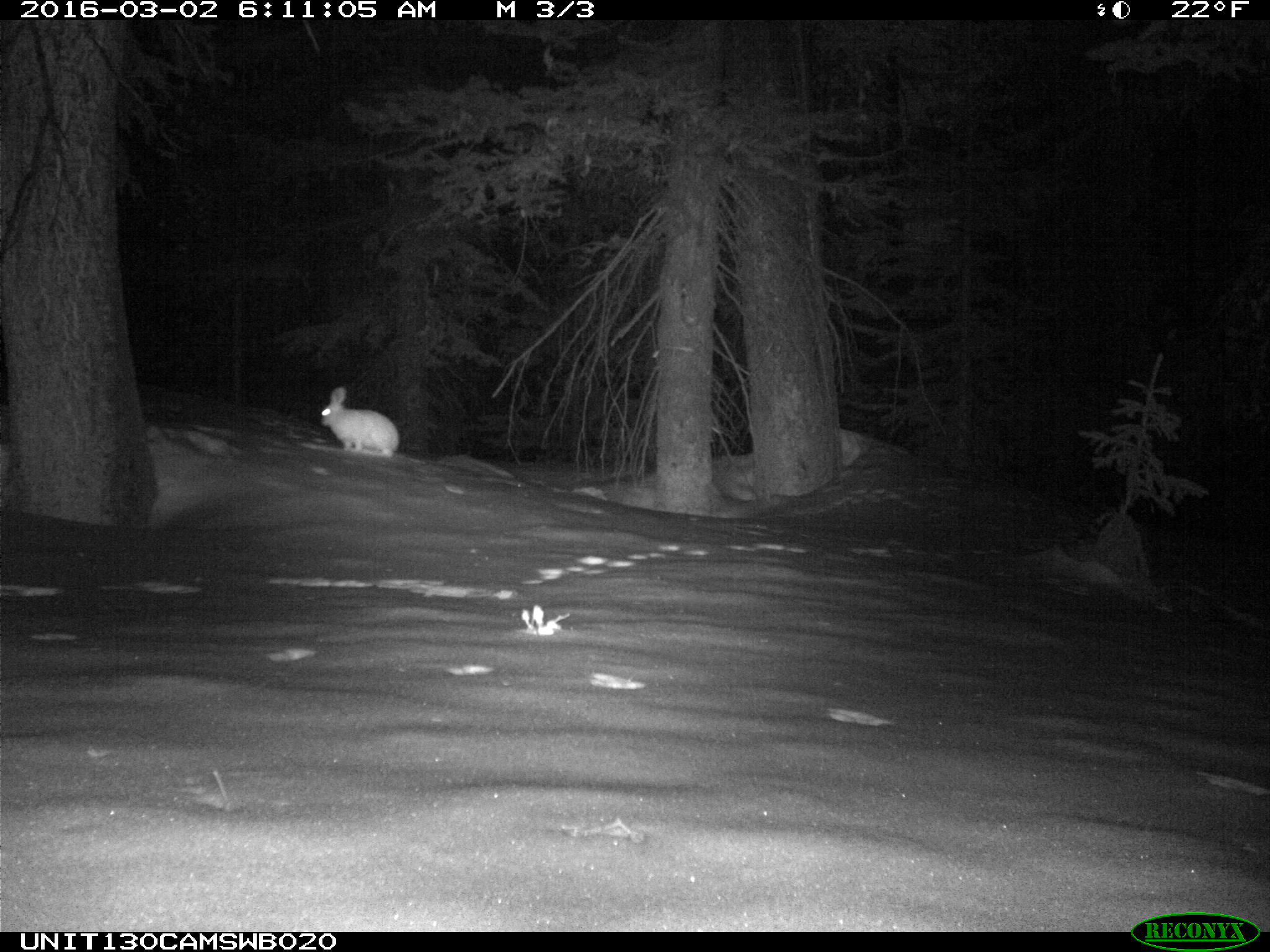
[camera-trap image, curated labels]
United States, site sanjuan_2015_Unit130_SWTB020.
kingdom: Animalia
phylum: Chordata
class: Mammalia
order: Lagomorpha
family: Leporidae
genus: Lepus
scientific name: Lepus americanus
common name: snowshoe hare